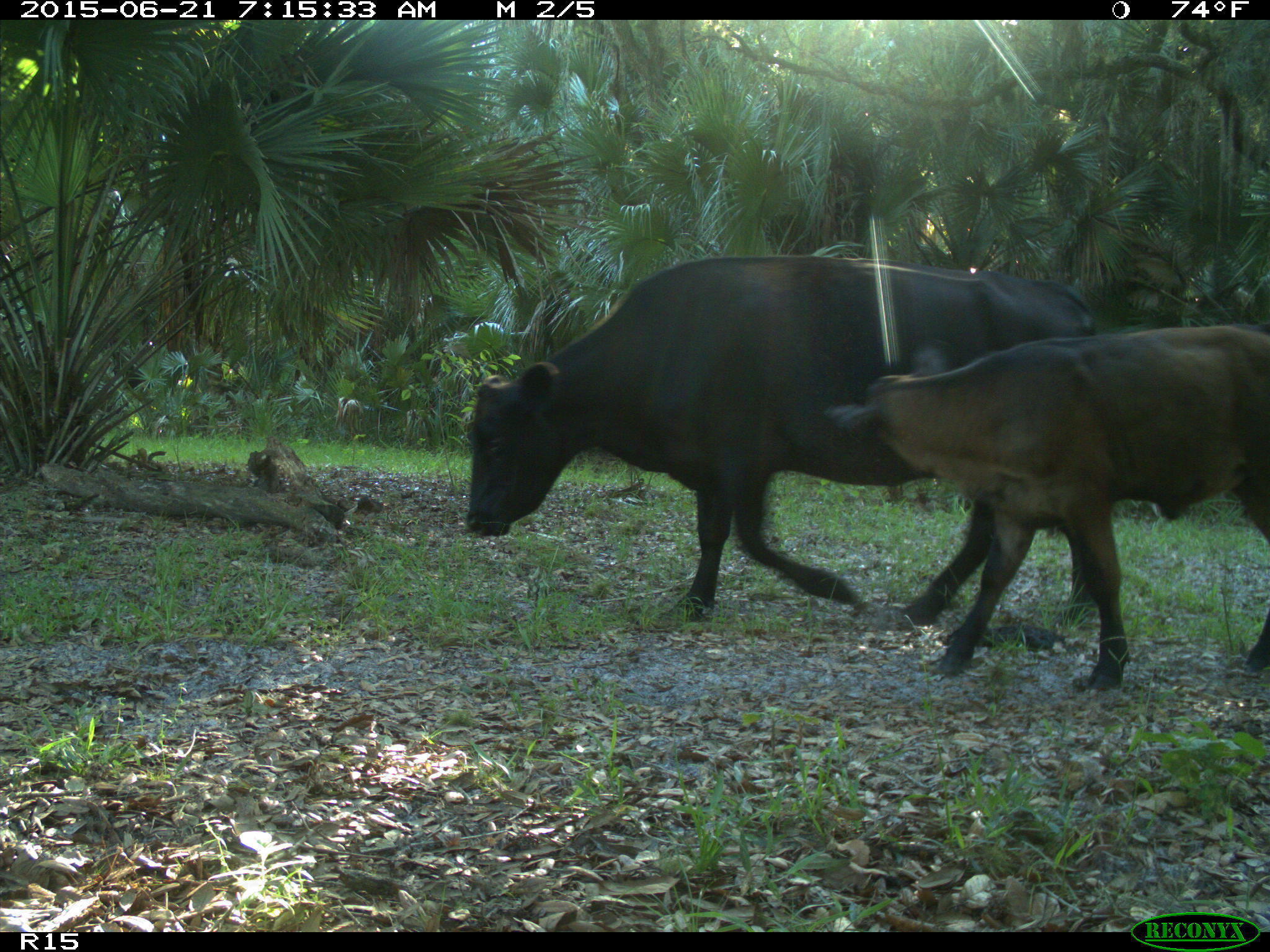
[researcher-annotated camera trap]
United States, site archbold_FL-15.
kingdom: Animalia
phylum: Chordata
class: Mammalia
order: Artiodactyla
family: Bovidae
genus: Bos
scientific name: Bos taurus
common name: domestic cow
Bos taurus (domestic cow).